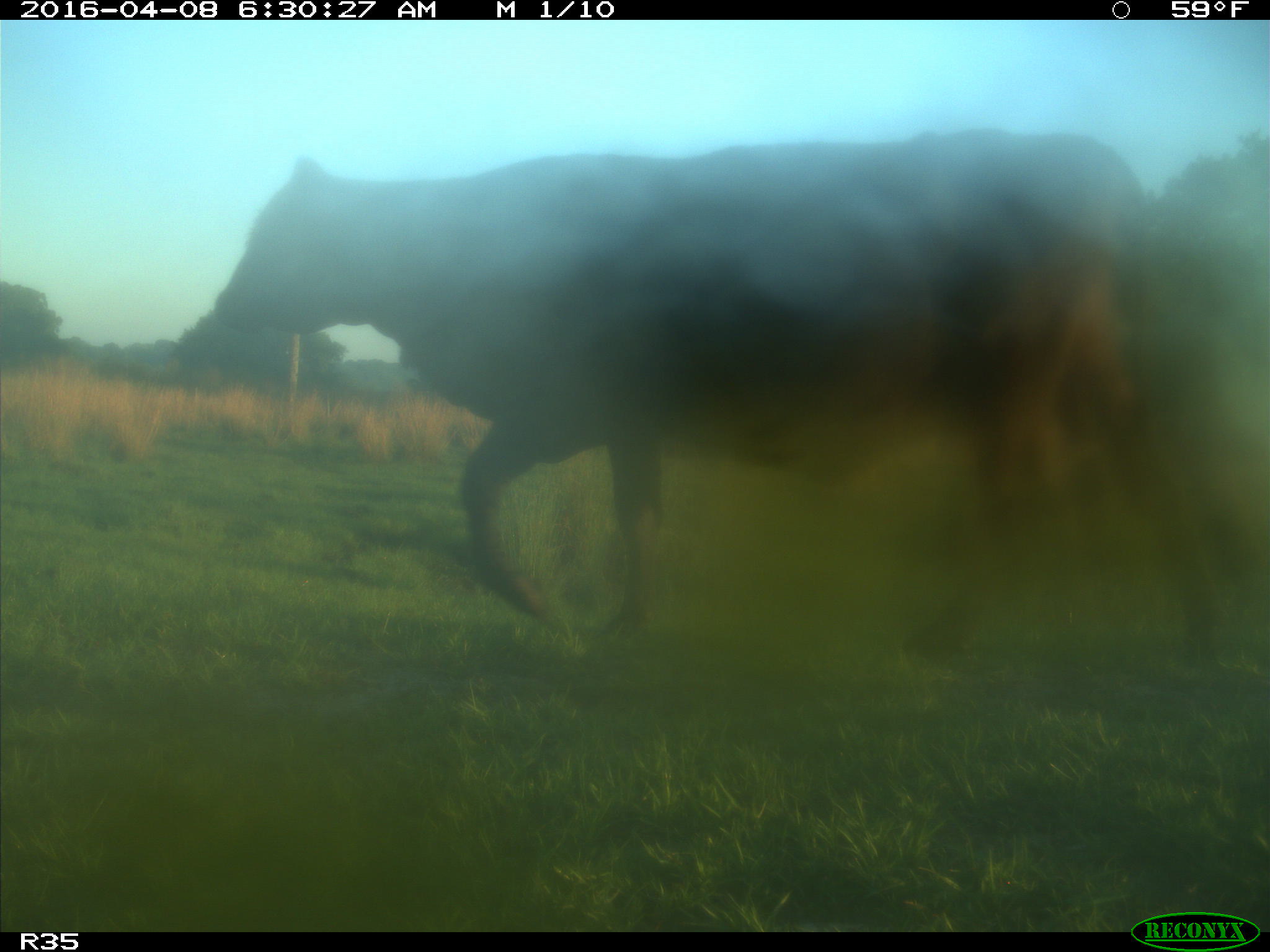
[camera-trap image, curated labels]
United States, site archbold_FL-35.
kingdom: Animalia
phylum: Chordata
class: Mammalia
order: Artiodactyla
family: Bovidae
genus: Bos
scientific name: Bos taurus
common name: domestic cow